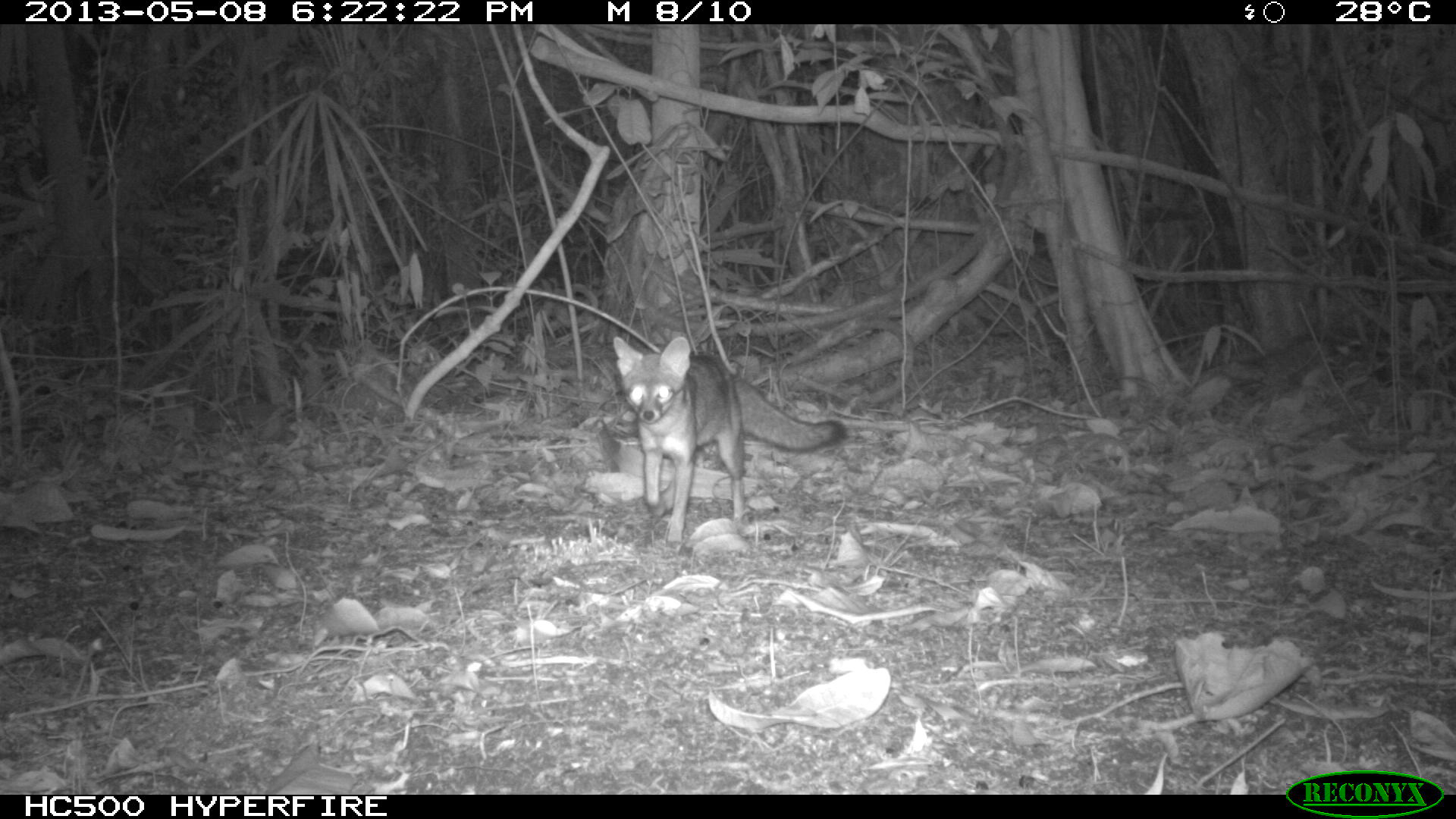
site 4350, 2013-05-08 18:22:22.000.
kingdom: Animalia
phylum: Chordata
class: Mammalia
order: Carnivora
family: Canidae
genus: Urocyon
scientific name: Urocyon cinereoargenteus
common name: gray fox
Urocyon cinereoargenteus (gray fox), count 1.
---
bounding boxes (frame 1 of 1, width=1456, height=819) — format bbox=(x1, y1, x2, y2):
urocyon cinereoargenteus: bbox=(612, 335, 849, 550)